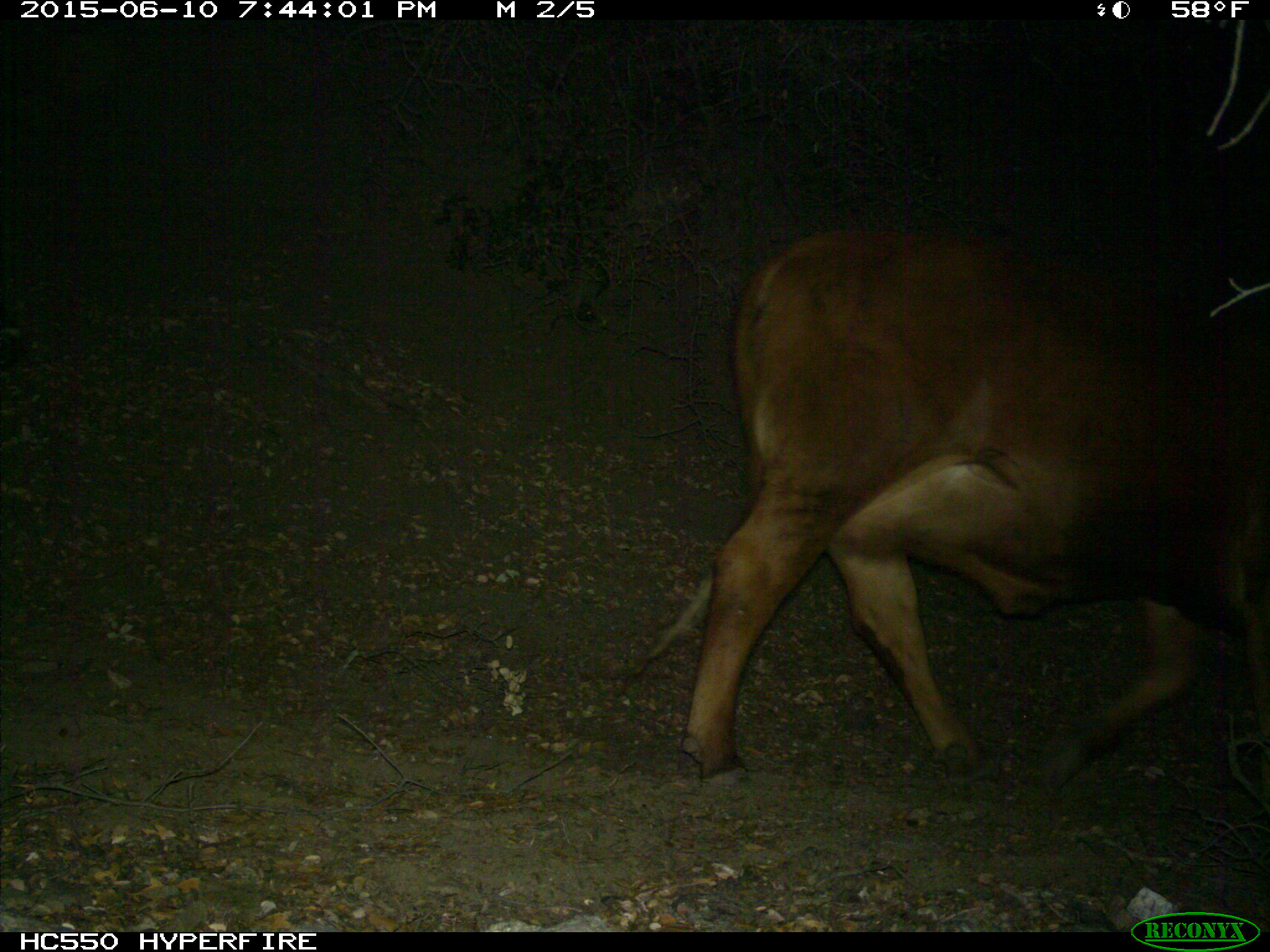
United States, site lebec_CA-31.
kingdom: Animalia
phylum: Chordata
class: Mammalia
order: Artiodactyla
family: Bovidae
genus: Bos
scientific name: Bos taurus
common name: domestic cow